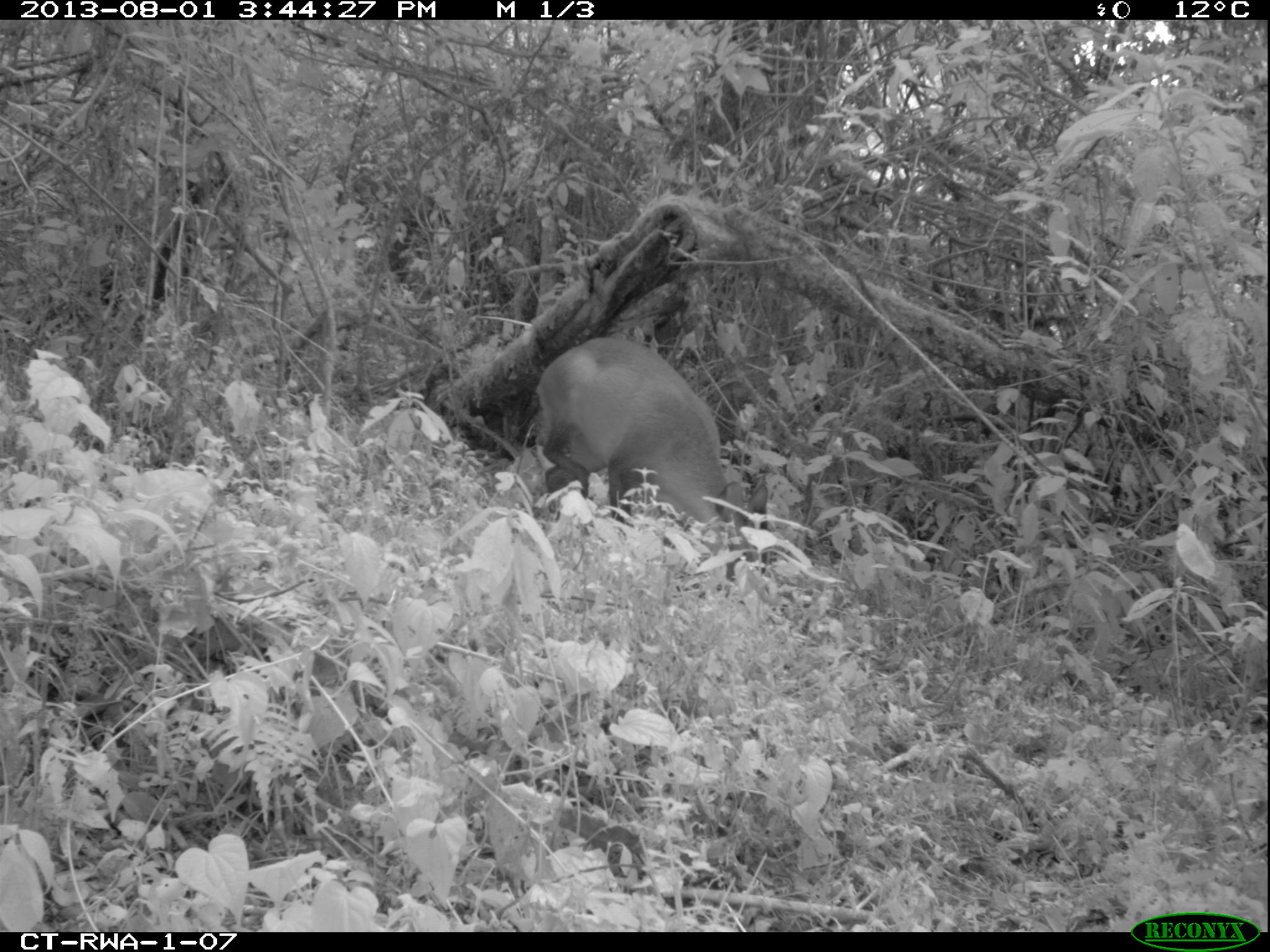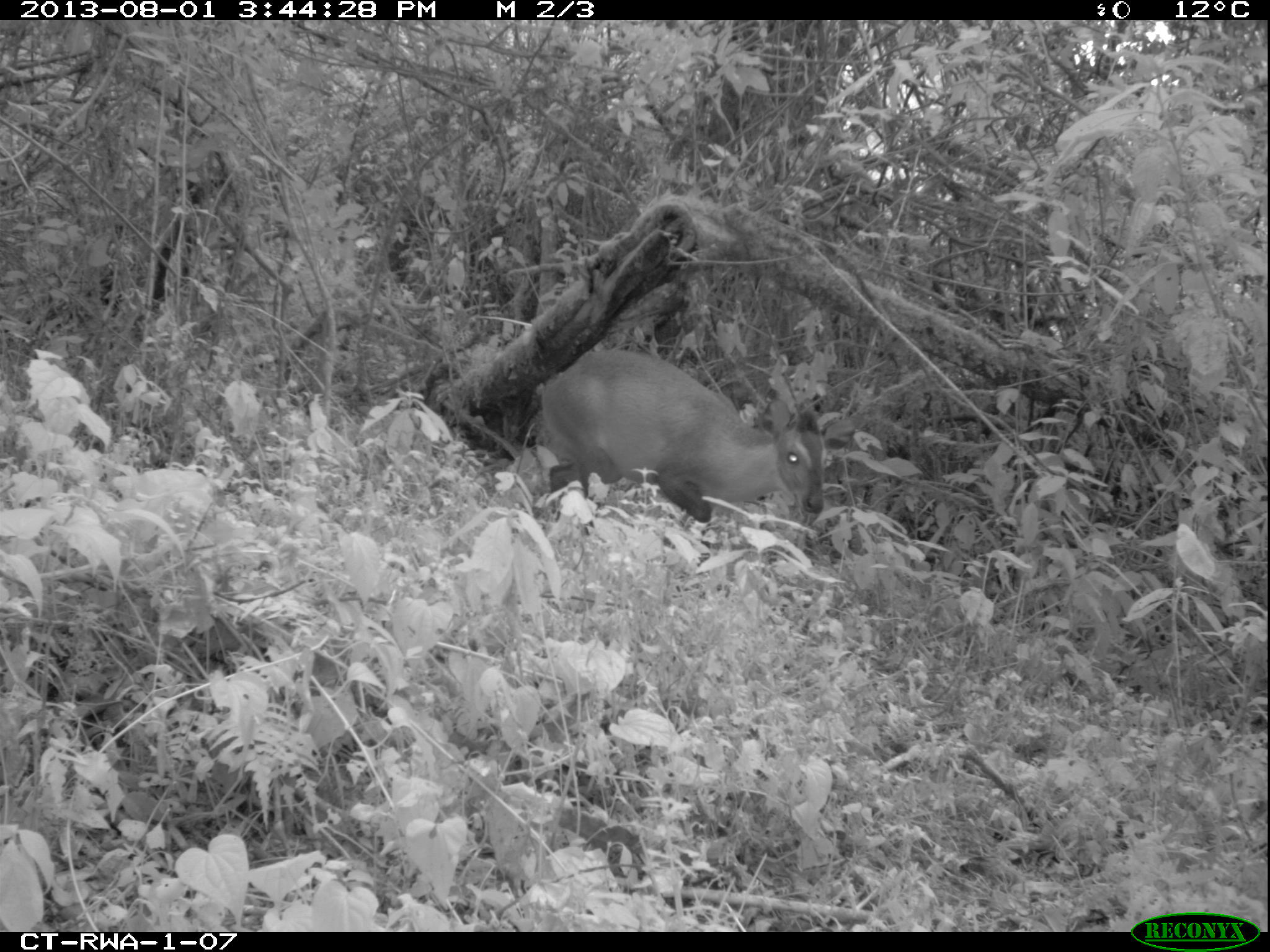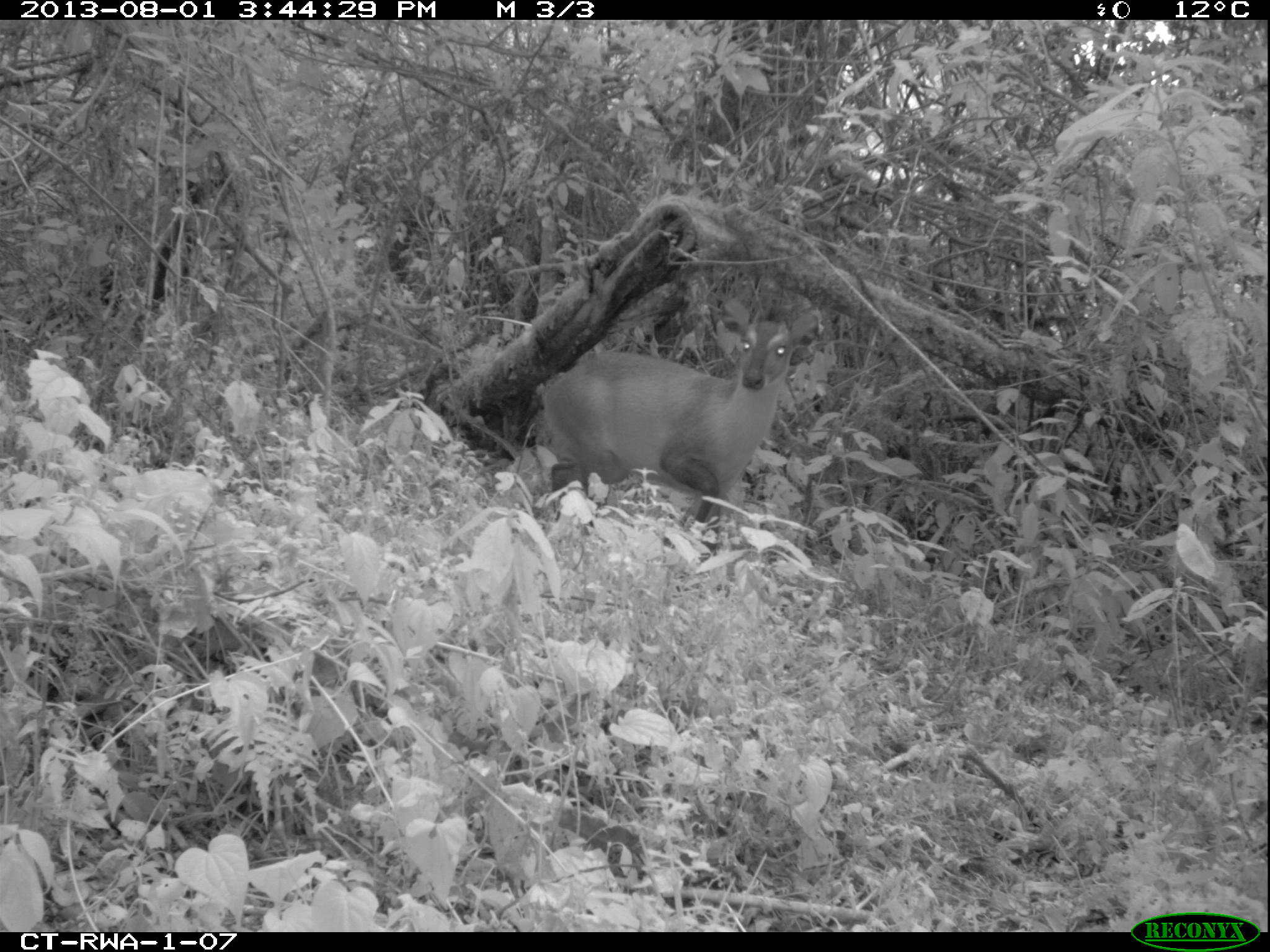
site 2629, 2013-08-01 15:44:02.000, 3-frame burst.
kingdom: Animalia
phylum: Chordata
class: Mammalia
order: Artiodactyla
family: Bovidae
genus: Cephalophus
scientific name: Cephalophus nigrifrons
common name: black-fronted duiker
Cephalophus nigrifrons (black-fronted duiker), count 1.